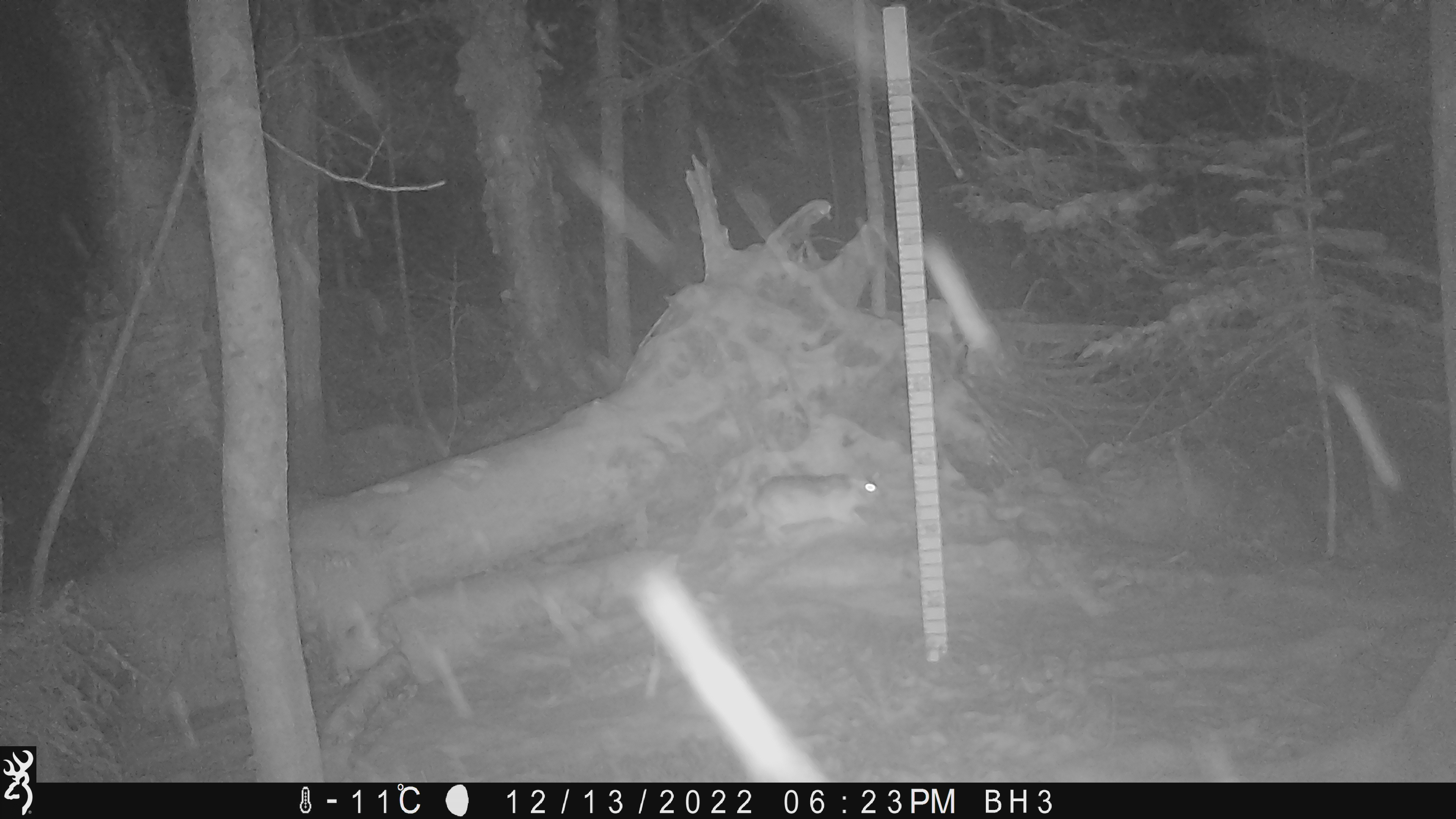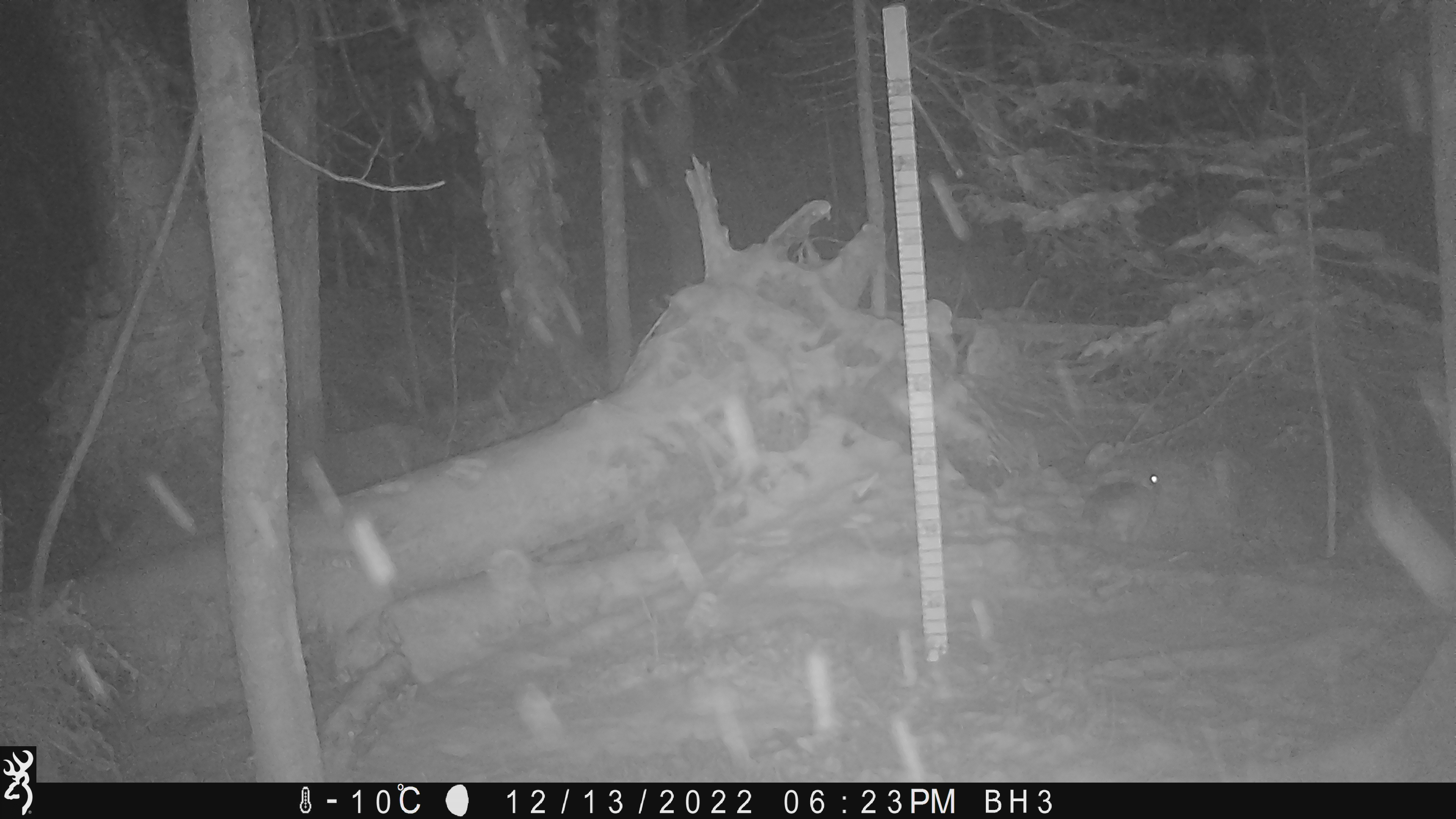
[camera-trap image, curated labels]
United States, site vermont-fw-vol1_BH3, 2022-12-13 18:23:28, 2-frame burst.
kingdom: Animalia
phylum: Chordata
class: Mammalia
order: Lagomorpha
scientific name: Lagomorpha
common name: rabbit or hare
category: rabbit or hare sp.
Rabbit or hare sp. (rabbit or hare) (Lagomorpha).